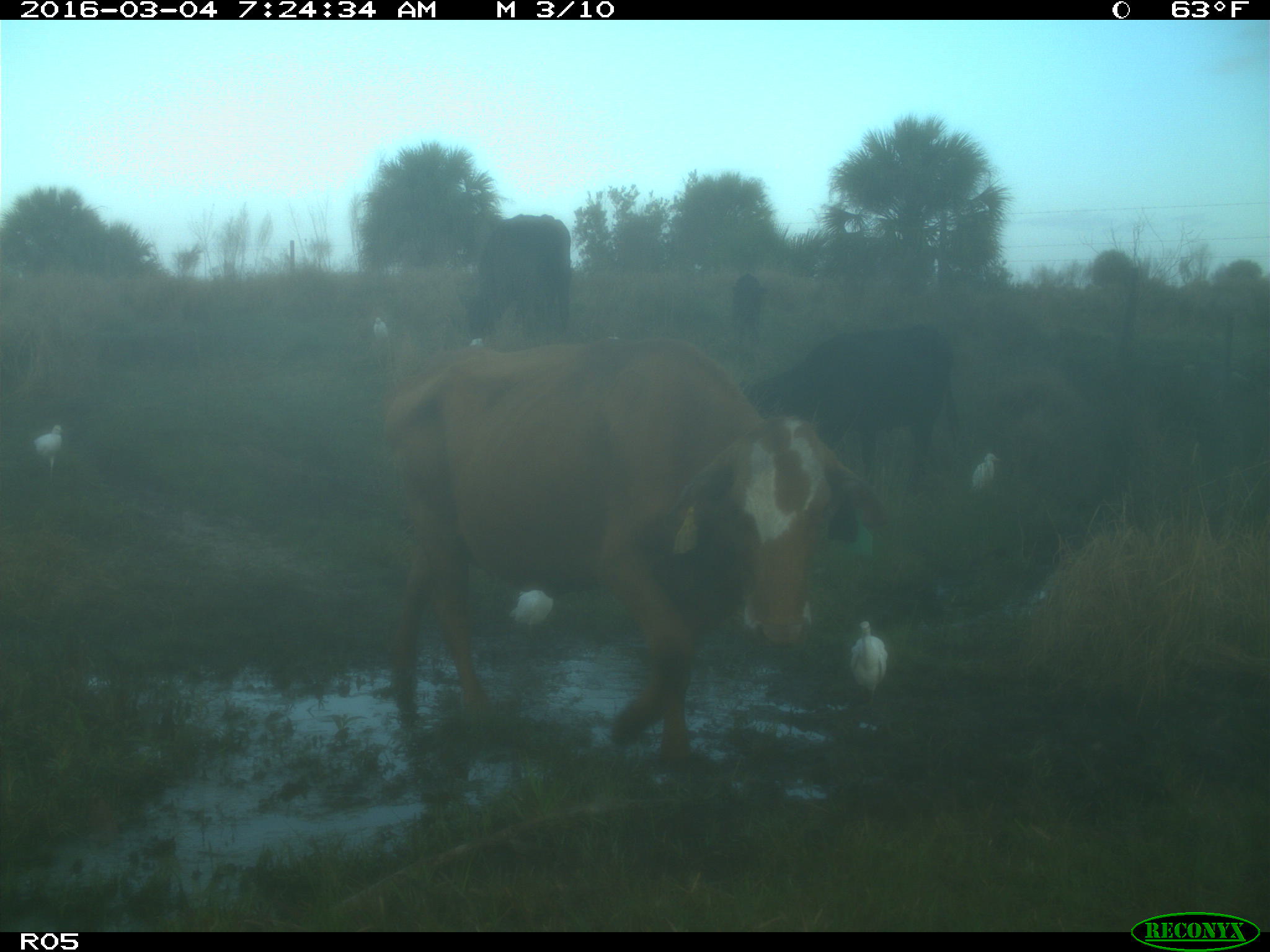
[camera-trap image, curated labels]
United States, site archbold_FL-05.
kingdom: Animalia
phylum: Chordata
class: Mammalia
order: Artiodactyla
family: Bovidae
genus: Bos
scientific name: Bos taurus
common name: domestic cow